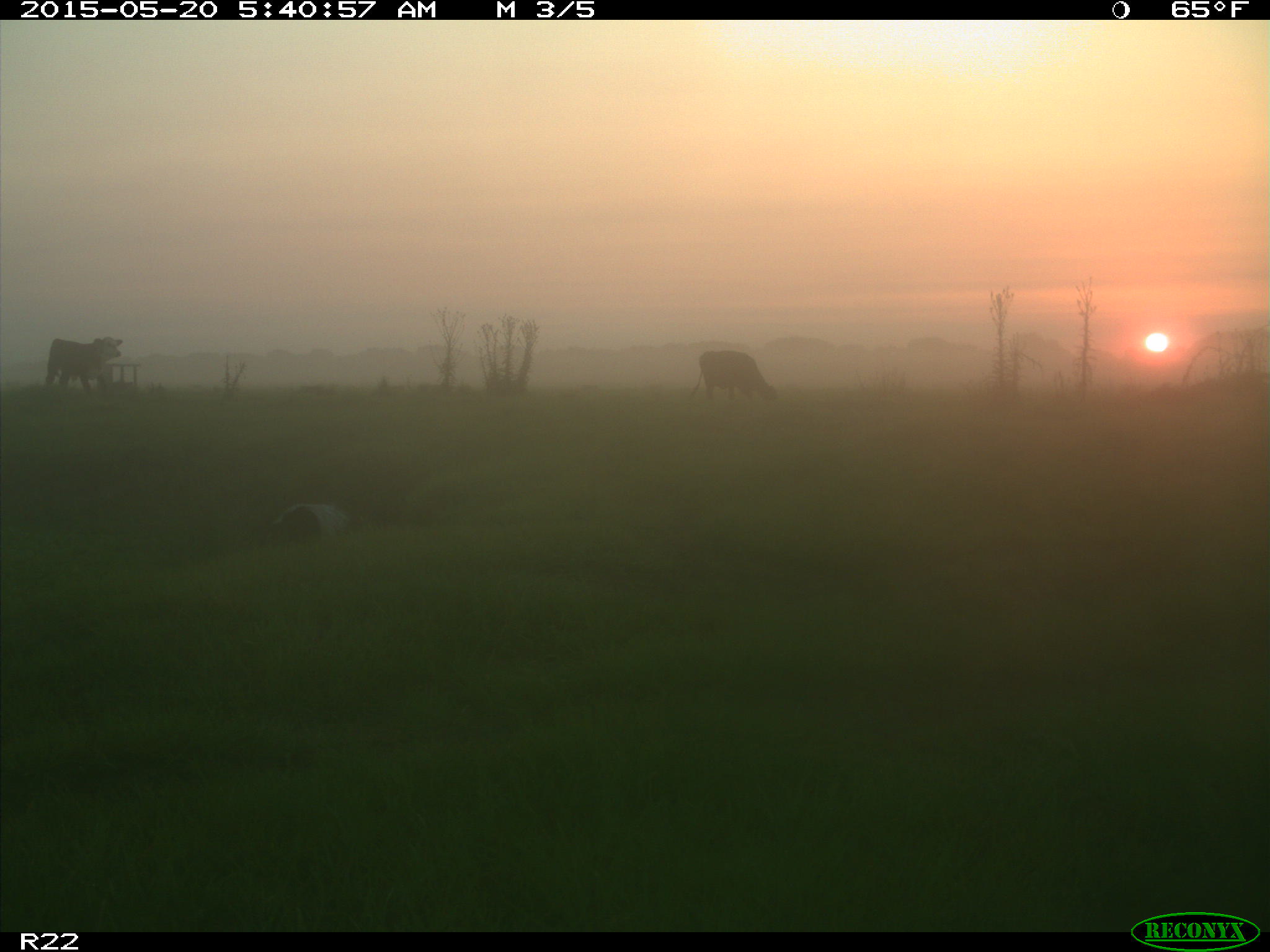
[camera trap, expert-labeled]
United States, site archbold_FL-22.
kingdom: Animalia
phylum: Chordata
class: Mammalia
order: Artiodactyla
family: Bovidae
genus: Bos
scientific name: Bos taurus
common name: domestic cow